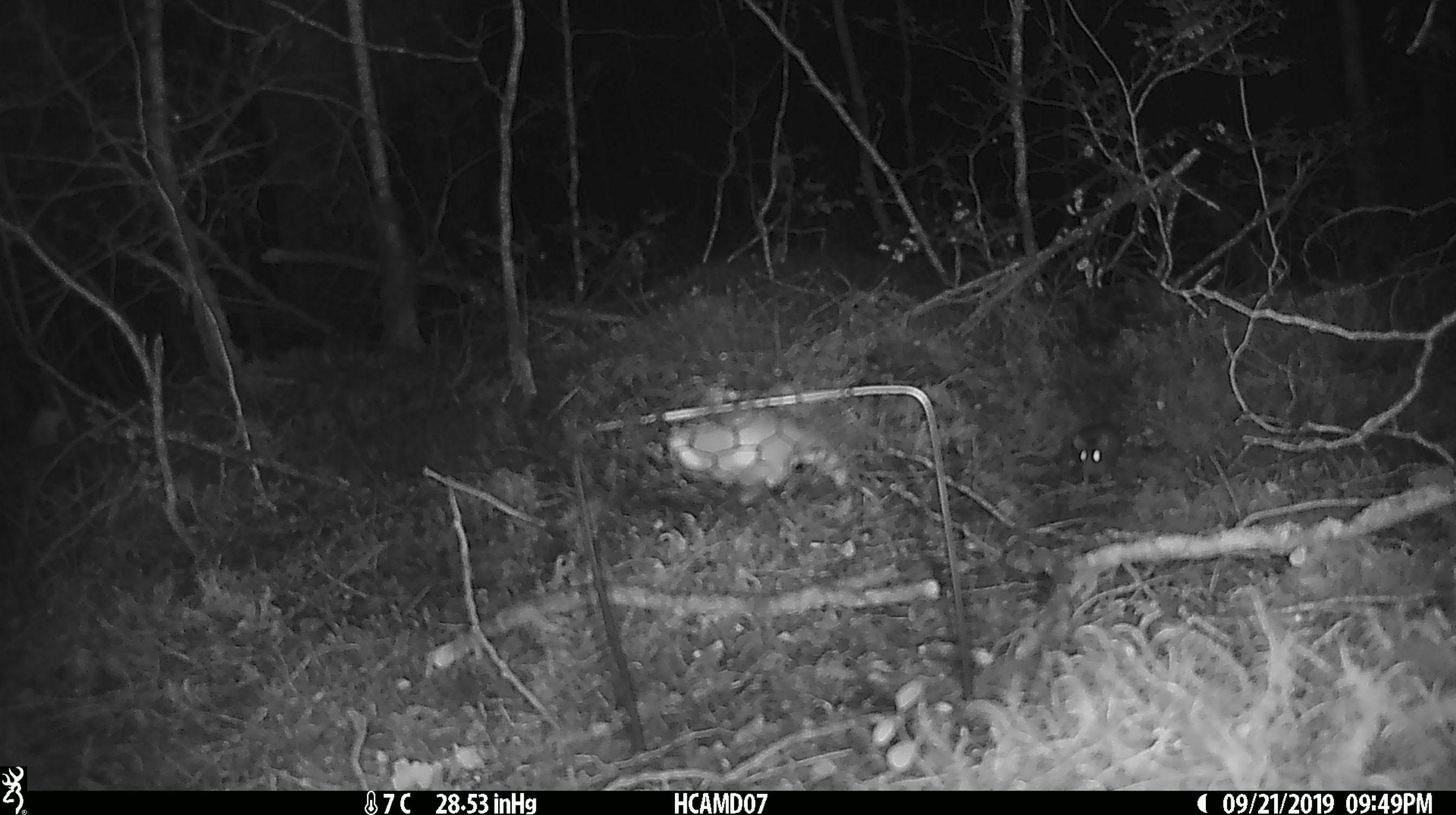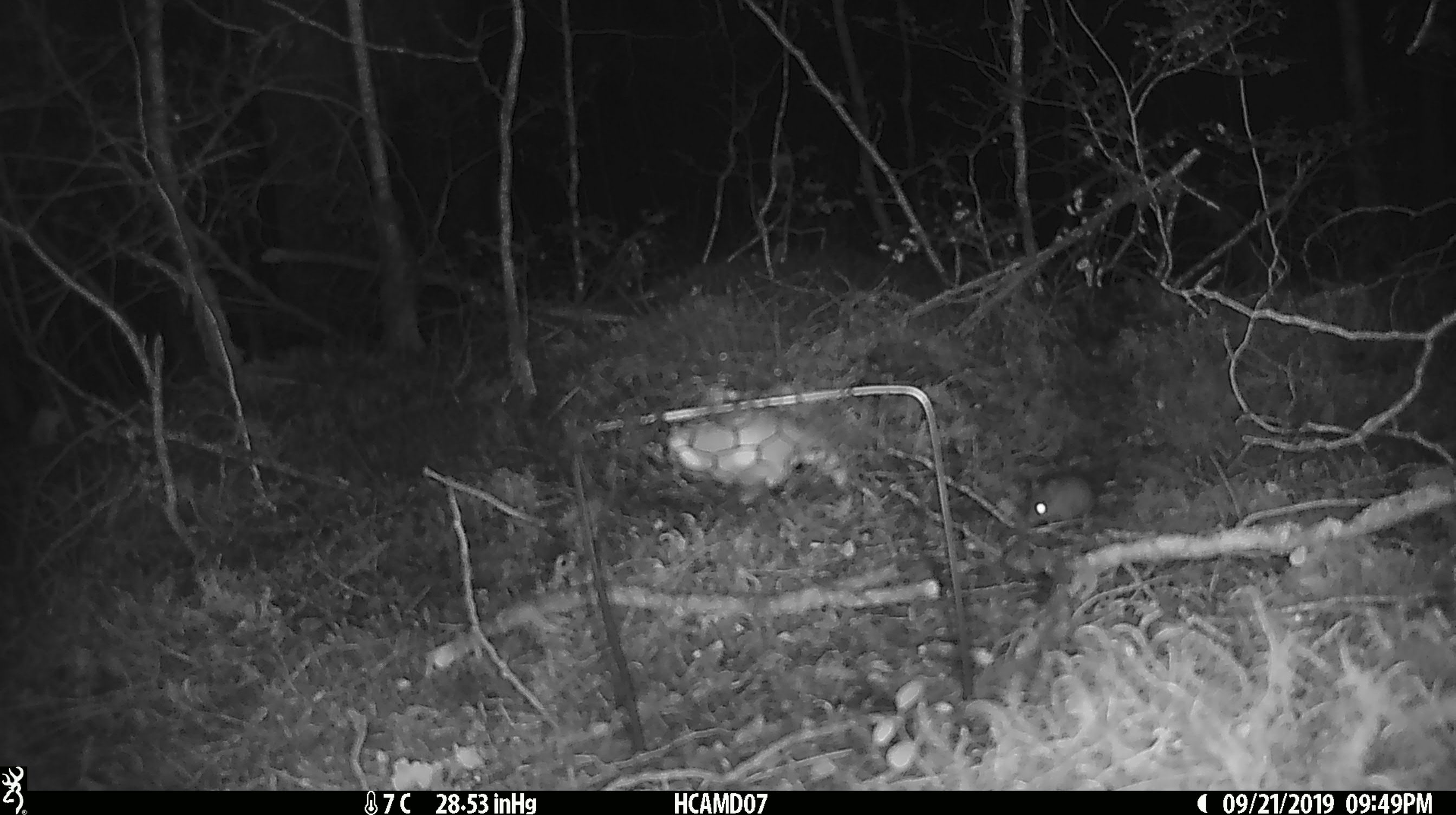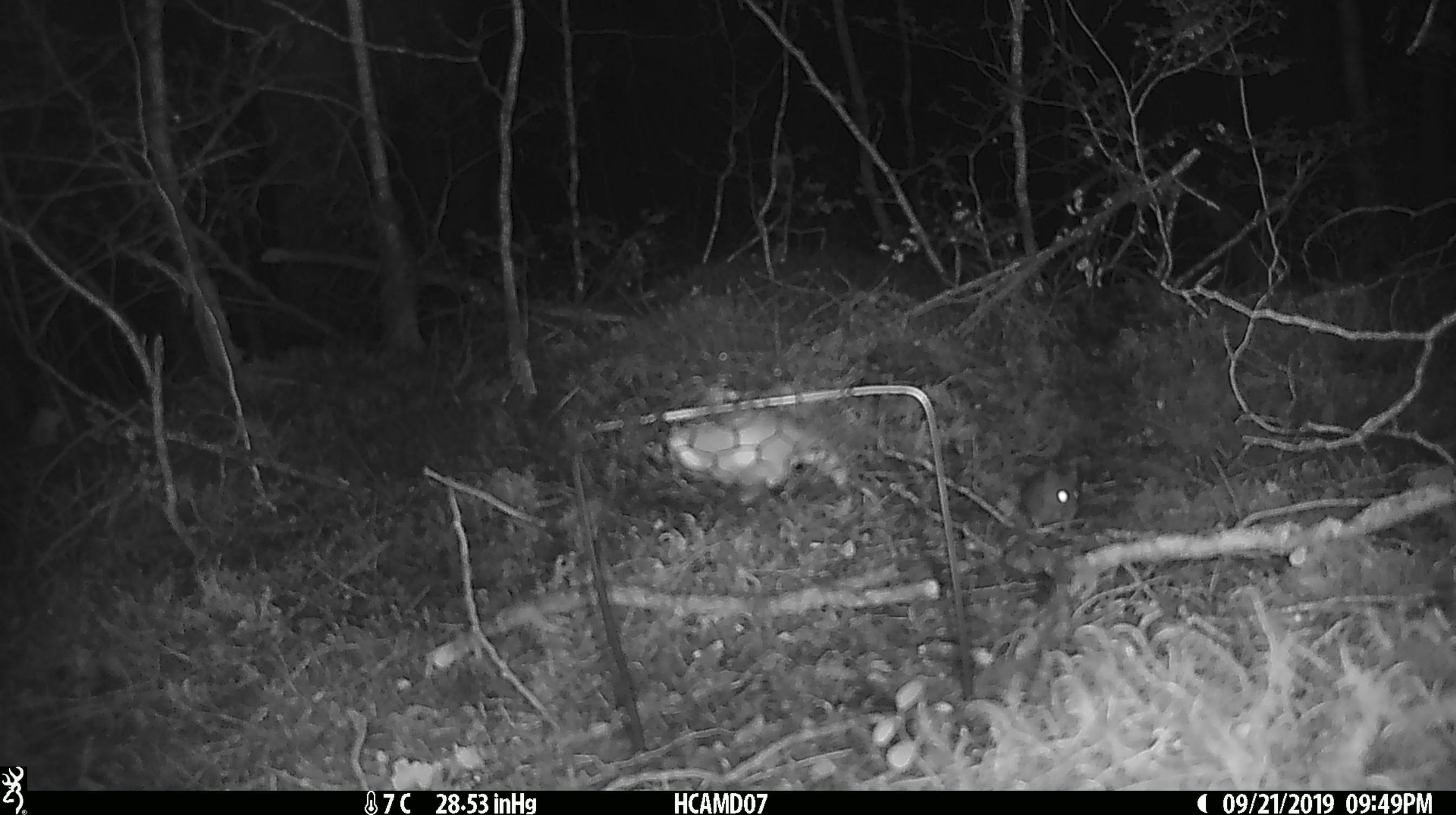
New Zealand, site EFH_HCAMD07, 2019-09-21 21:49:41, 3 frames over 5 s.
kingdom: Animalia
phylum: Chordata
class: Mammalia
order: Rodentia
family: Muridae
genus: Mus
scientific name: Mus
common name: mouse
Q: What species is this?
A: Mouse (Mus).